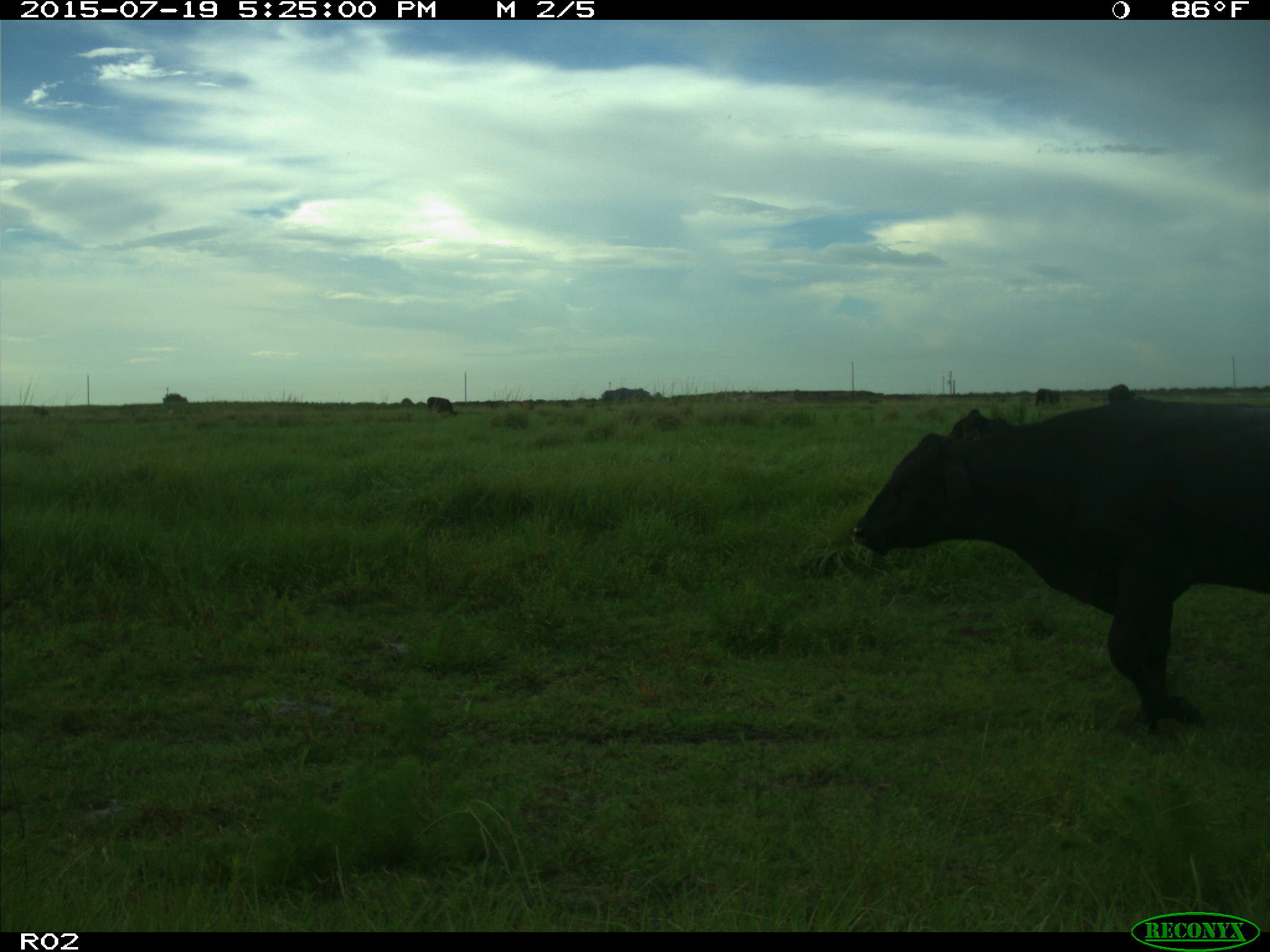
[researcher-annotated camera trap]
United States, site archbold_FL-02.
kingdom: Animalia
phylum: Chordata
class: Mammalia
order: Artiodactyla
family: Bovidae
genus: Bos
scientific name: Bos taurus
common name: domestic cow